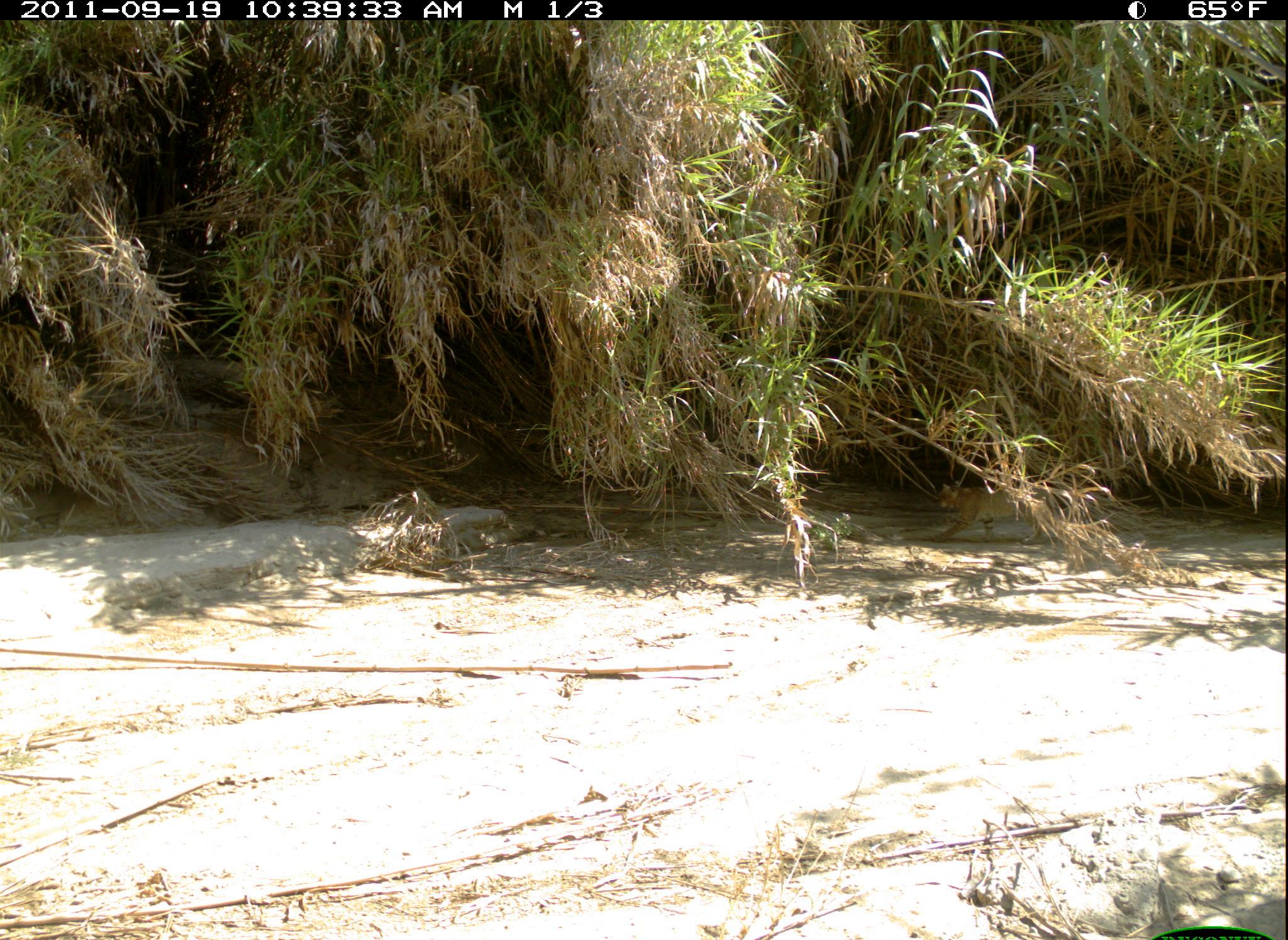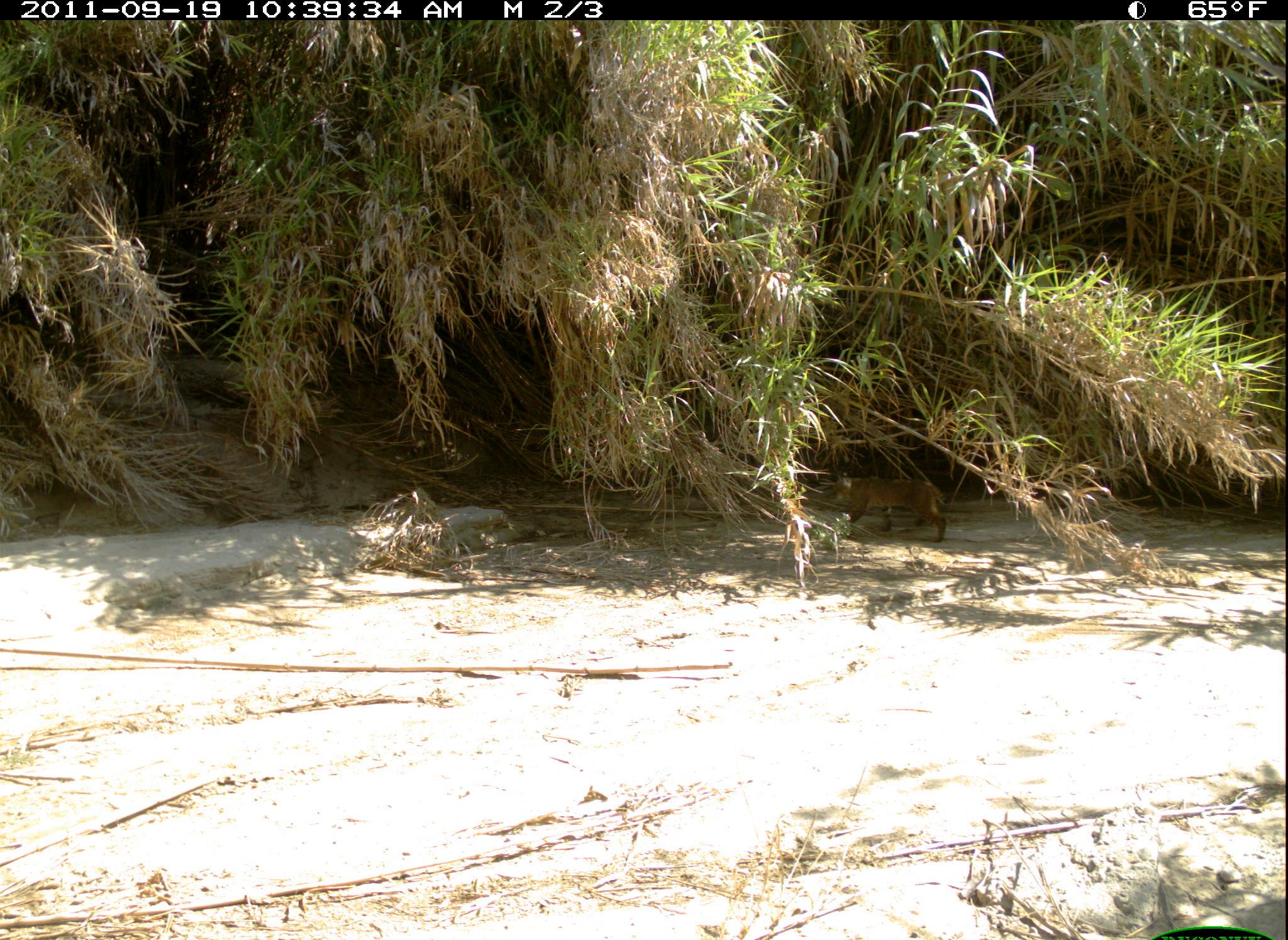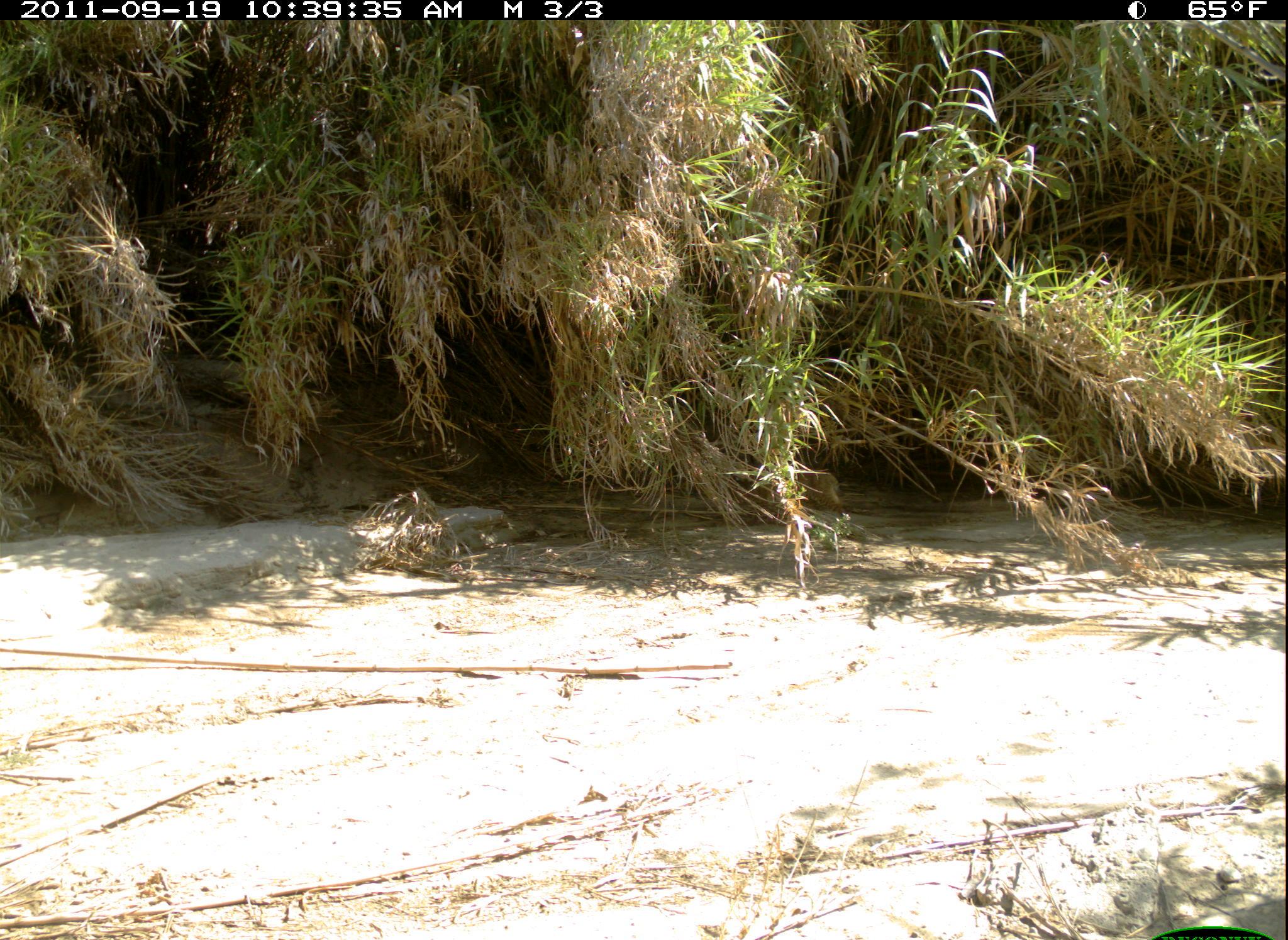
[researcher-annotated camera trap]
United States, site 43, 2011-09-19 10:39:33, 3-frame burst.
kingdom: Animalia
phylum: Chordata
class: Mammalia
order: Carnivora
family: Felidae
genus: Lynx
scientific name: Lynx rufus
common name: bobcat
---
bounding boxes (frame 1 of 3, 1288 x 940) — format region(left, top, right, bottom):
bobcat: region(911, 467, 1125, 565)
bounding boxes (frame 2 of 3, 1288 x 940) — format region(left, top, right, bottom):
bobcat: region(816, 466, 968, 555)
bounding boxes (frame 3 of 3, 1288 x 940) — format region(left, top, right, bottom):
bobcat: region(731, 457, 866, 528)